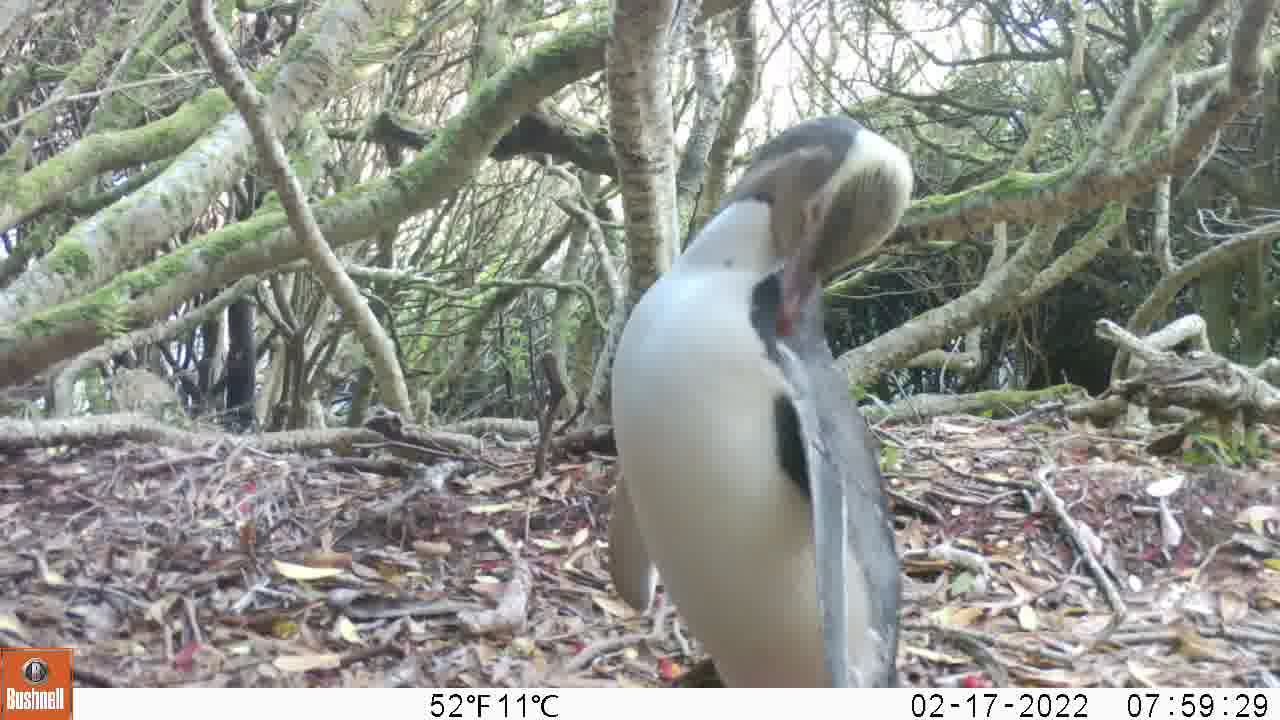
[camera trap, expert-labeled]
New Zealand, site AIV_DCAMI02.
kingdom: Animalia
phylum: Chordata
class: Aves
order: Sphenisciformes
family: Spheniscidae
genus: Megadyptes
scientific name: Megadyptes antipodes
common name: yellow-eyed penguin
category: yellow eyed penguin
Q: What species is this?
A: Yellow eyed penguin (yellow-eyed penguin) (Megadyptes antipodes).